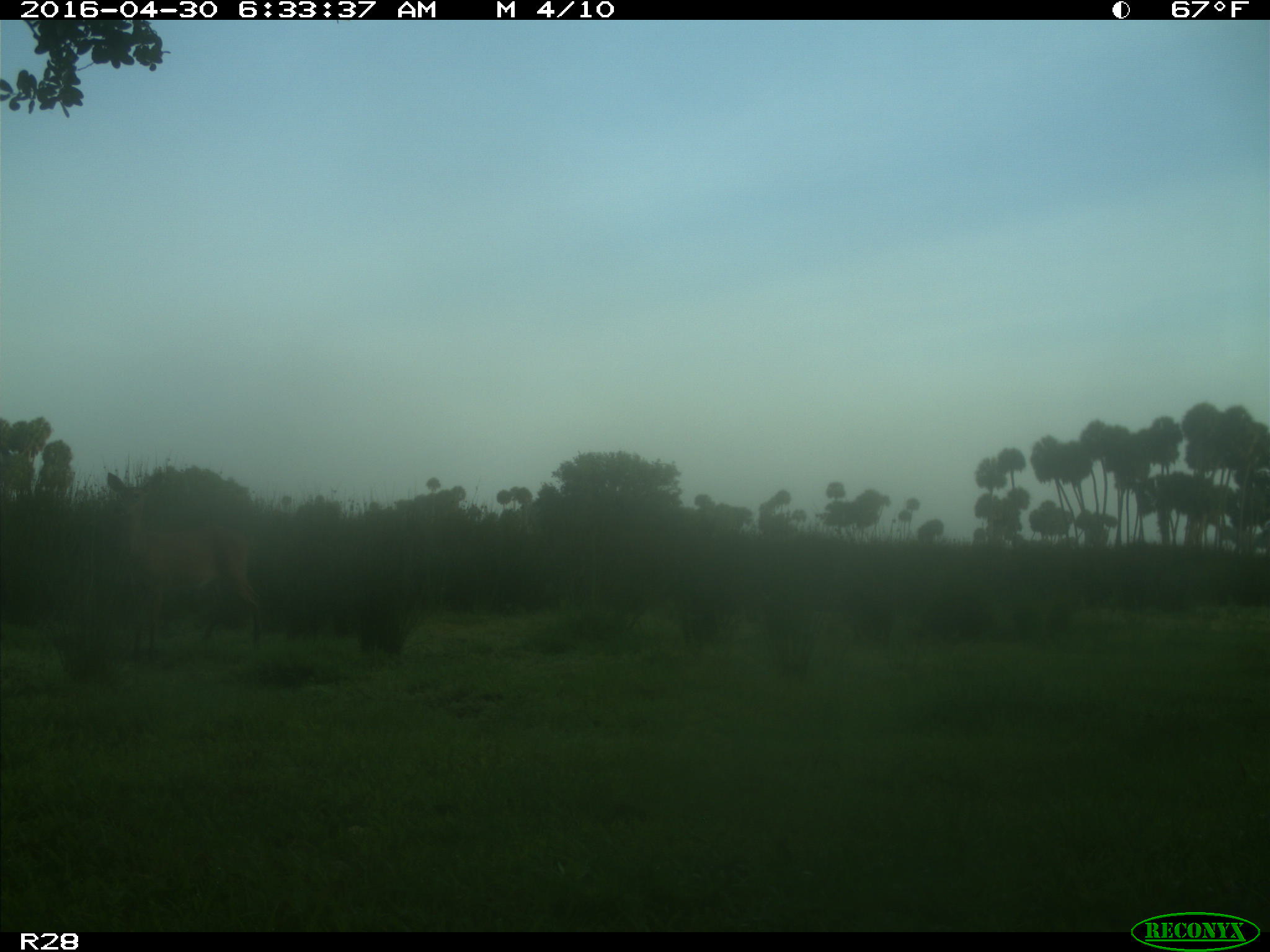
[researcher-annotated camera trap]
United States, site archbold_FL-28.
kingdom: Animalia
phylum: Chordata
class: Mammalia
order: Artiodactyla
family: Cervidae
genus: Odocoileus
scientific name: Odocoileus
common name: deer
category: unidentified deer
Unidentified deer (deer) (Odocoileus).